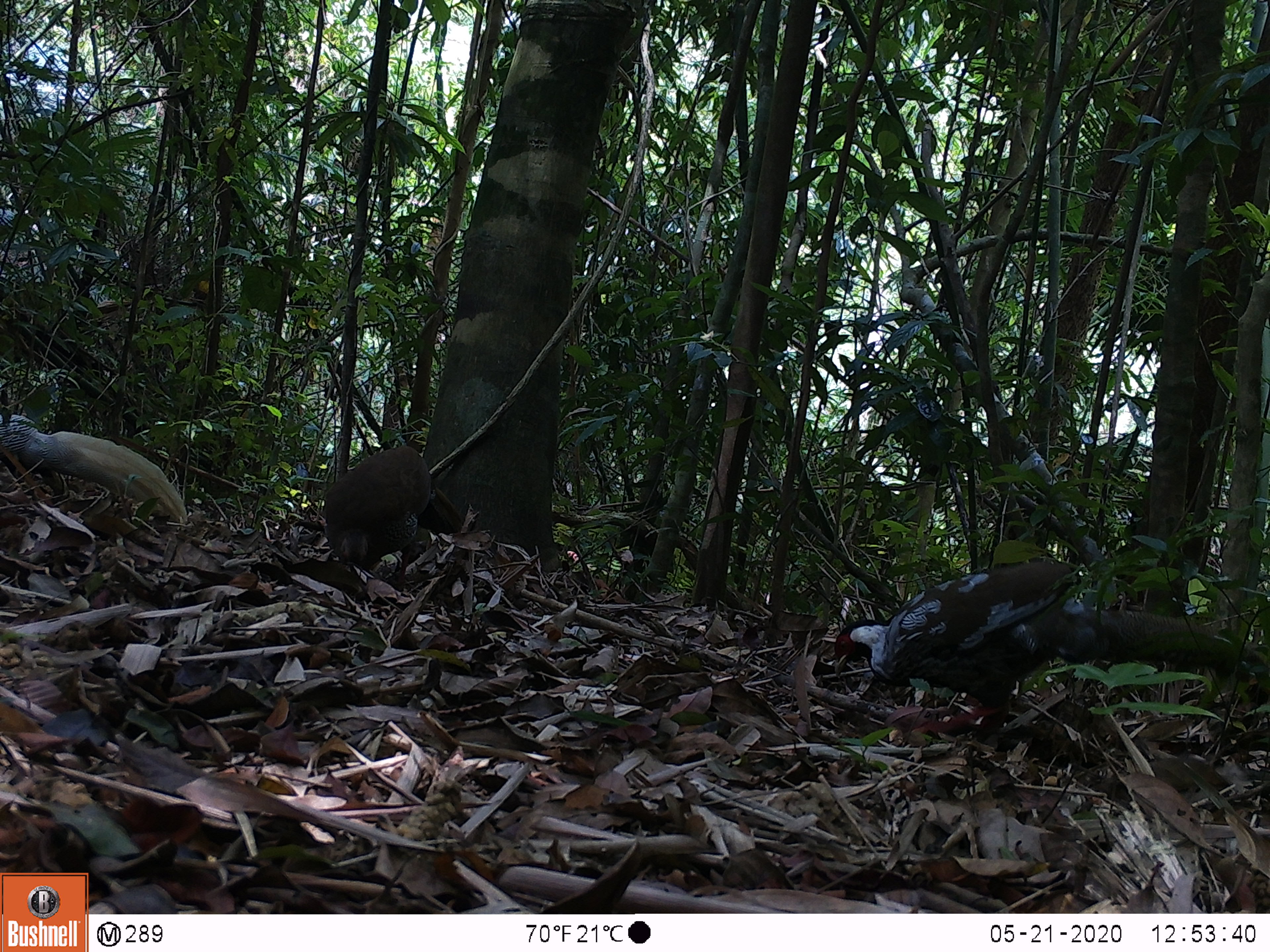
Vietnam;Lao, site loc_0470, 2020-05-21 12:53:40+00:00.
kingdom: Animalia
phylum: Chordata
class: Aves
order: Galliformes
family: Phasianidae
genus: Lophura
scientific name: Lophura nycthemera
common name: silver pheasant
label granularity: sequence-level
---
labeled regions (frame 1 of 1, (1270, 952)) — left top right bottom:
silver pheasant: 831 560 1267 741; 0 417 189 525; 323 445 431 589